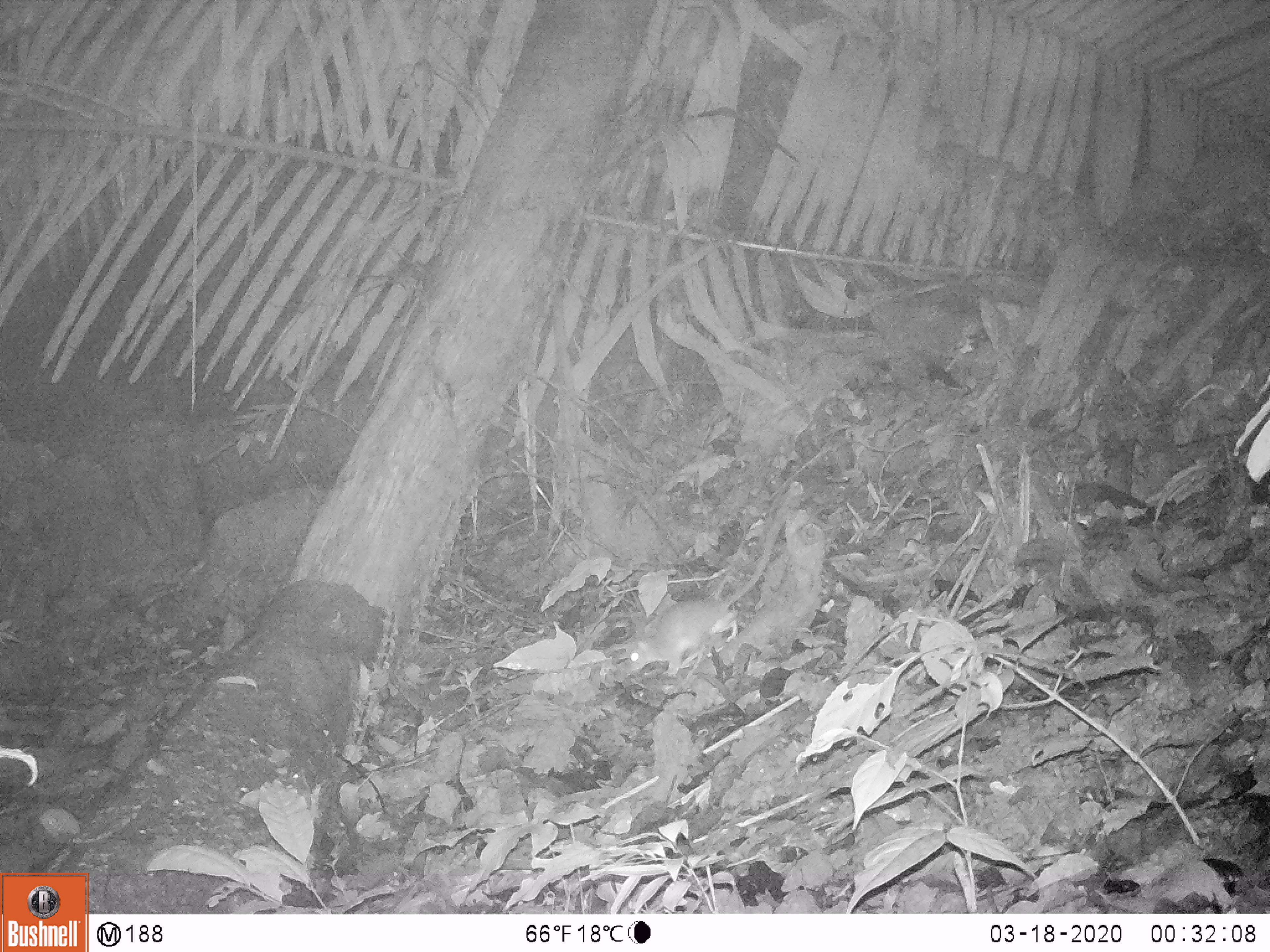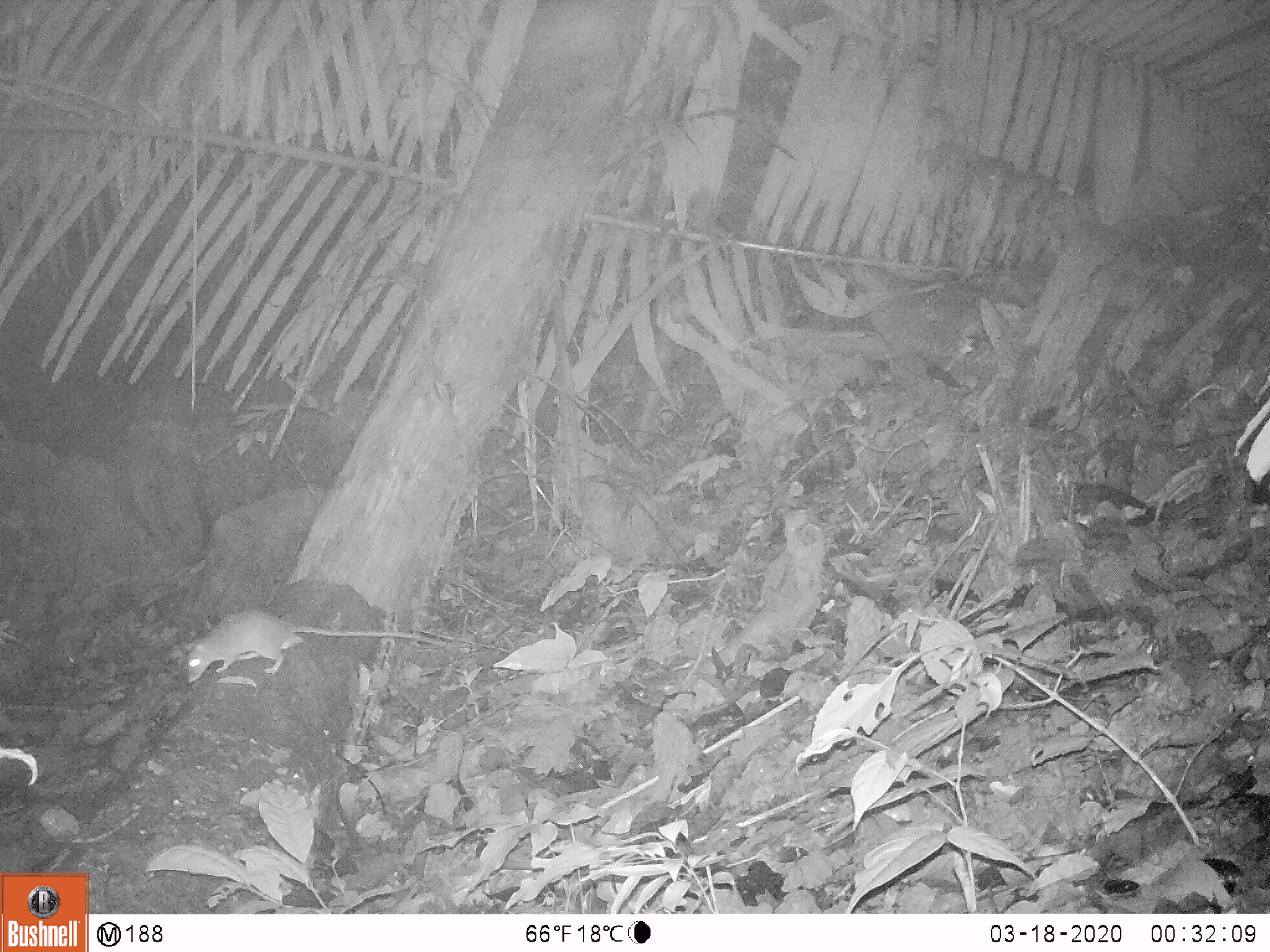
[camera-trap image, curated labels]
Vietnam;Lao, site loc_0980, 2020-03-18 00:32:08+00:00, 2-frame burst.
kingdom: Animalia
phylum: Chordata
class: Mammalia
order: Rodentia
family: Muridae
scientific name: Muridae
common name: old-world mice and rats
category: unidentified murid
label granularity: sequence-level